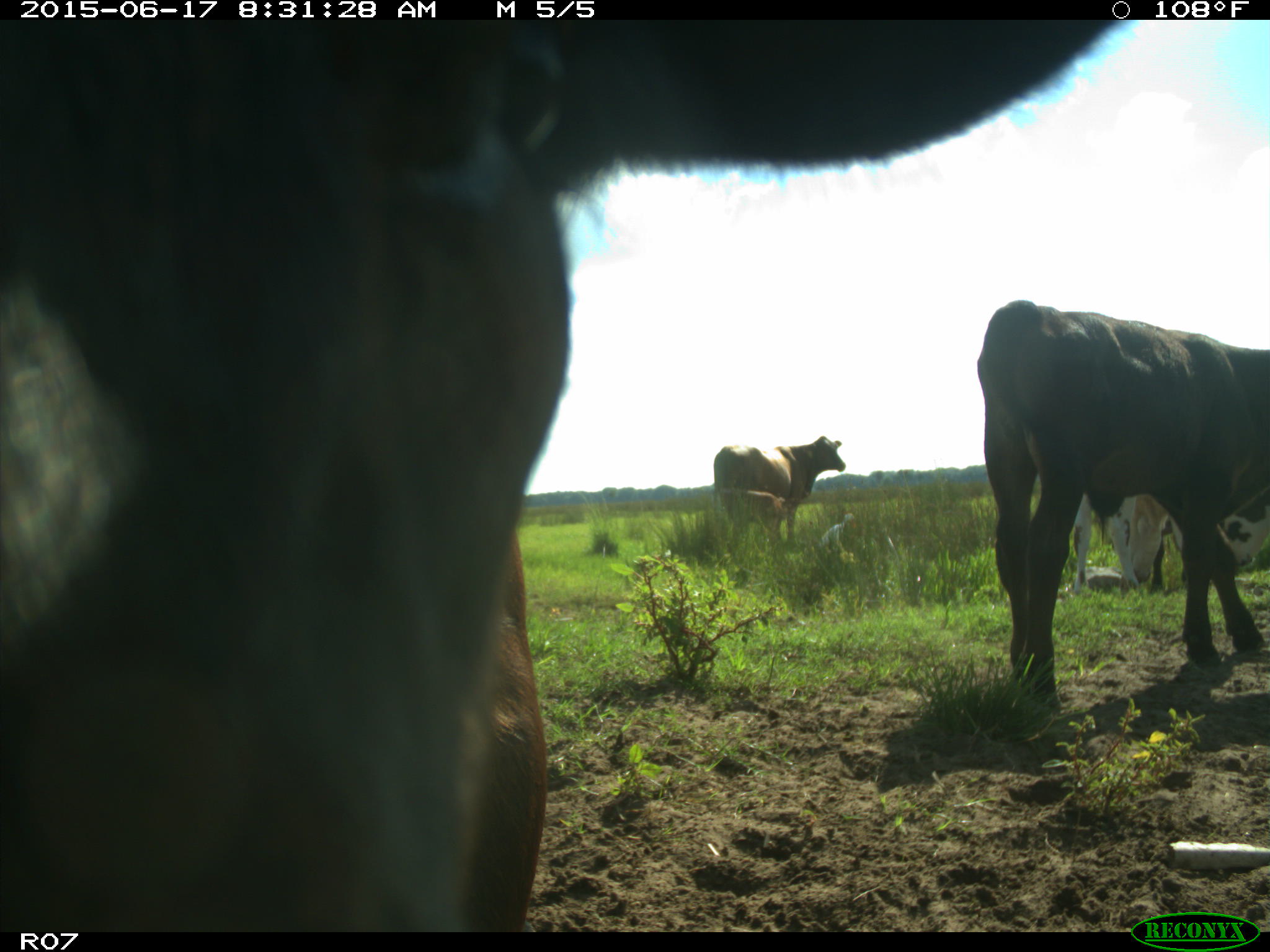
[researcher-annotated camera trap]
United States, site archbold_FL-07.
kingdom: Animalia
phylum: Chordata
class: Mammalia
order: Artiodactyla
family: Bovidae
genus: Bos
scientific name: Bos taurus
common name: domestic cow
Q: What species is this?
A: Bos taurus (domestic cow).